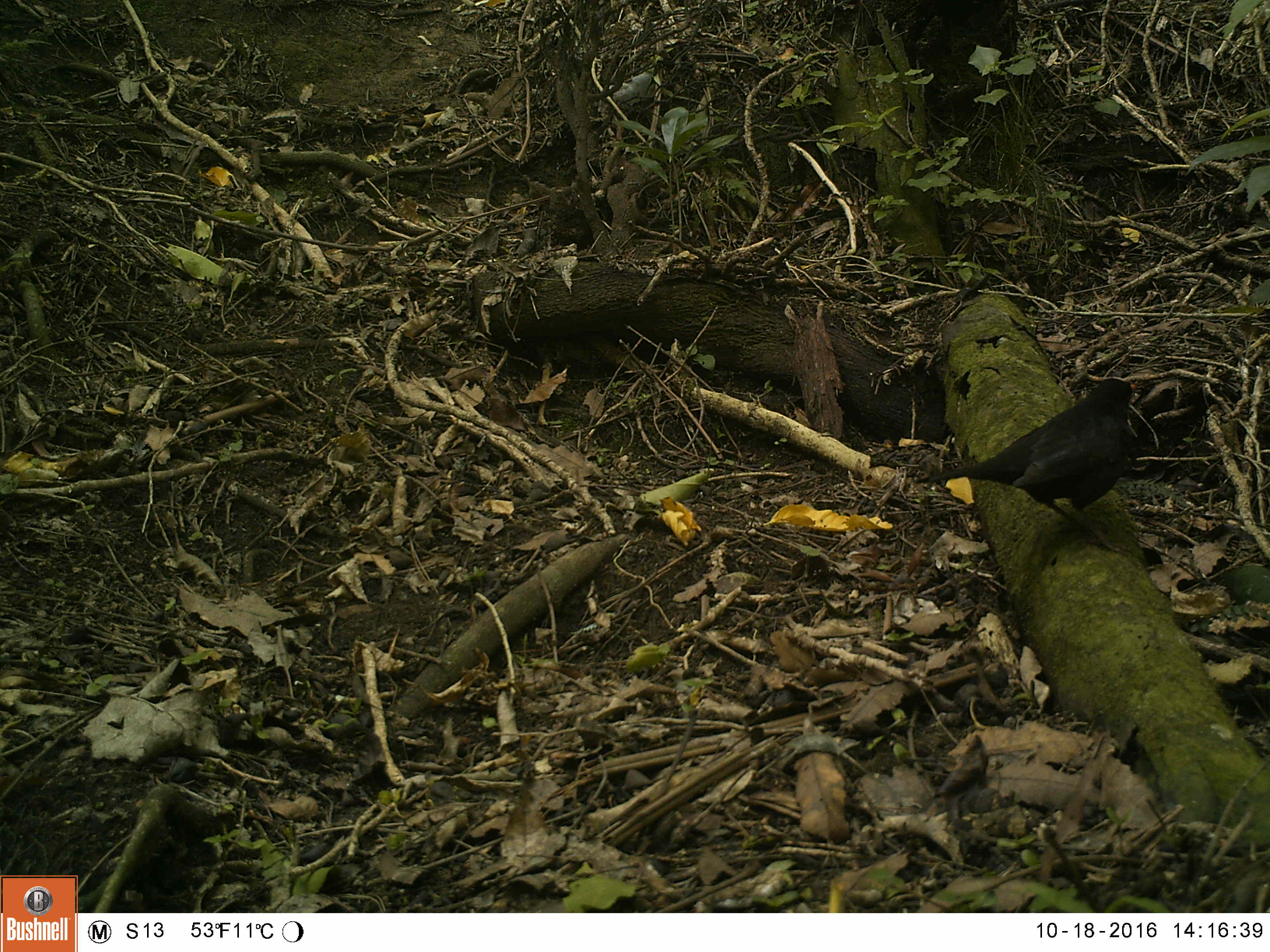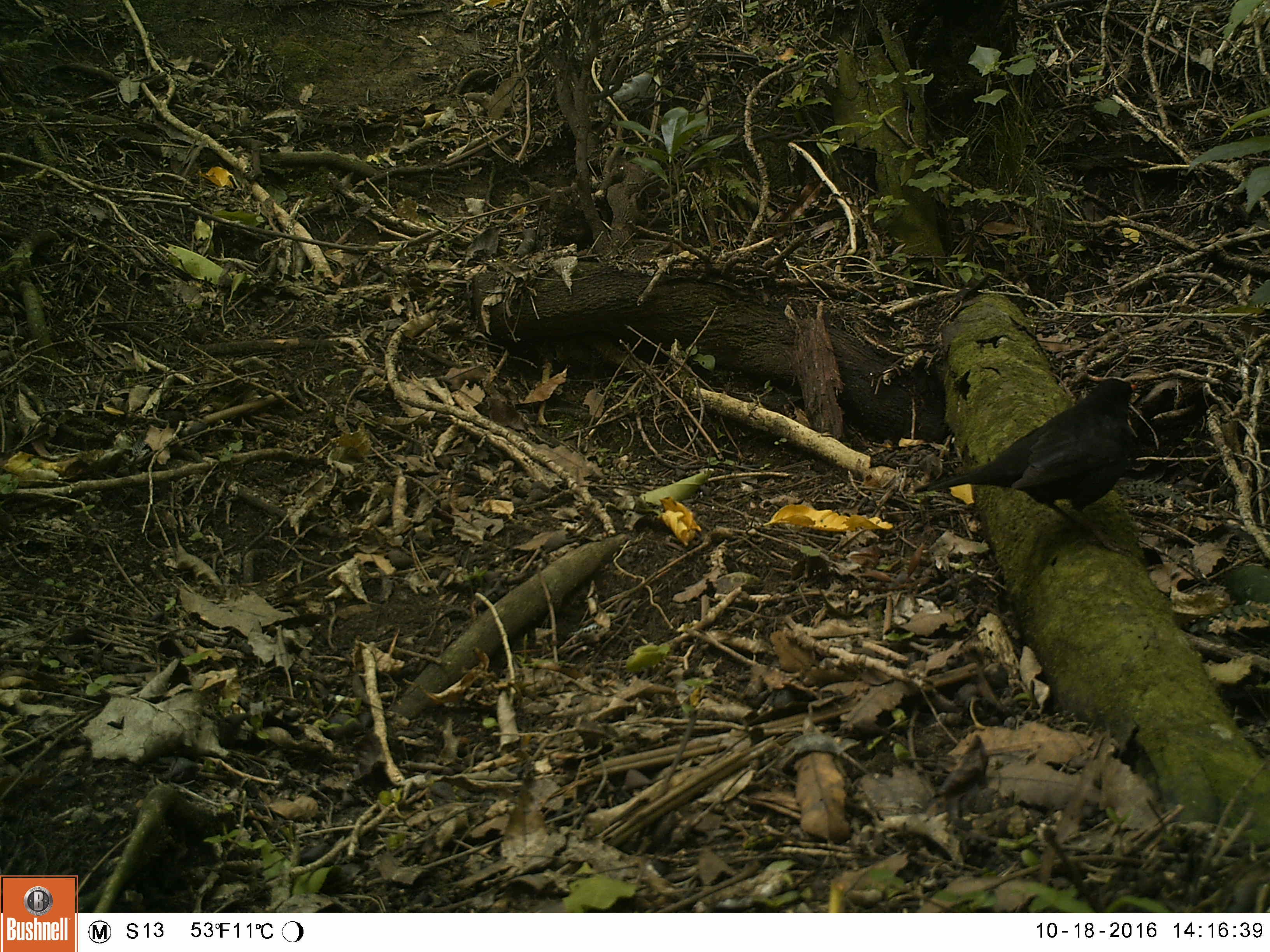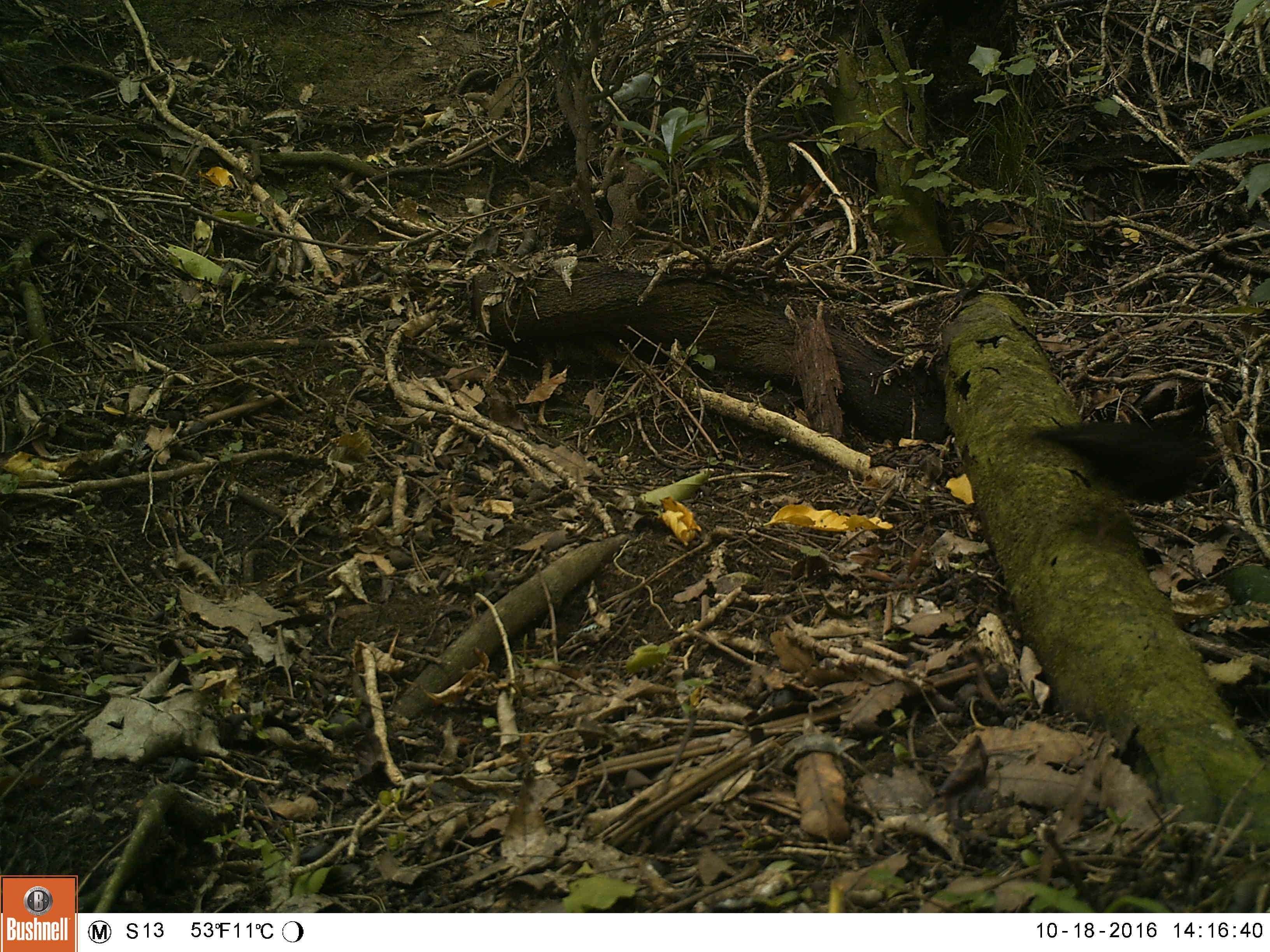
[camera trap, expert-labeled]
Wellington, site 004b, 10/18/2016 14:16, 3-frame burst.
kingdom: Animalia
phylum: Chordata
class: Aves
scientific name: Aves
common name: bird